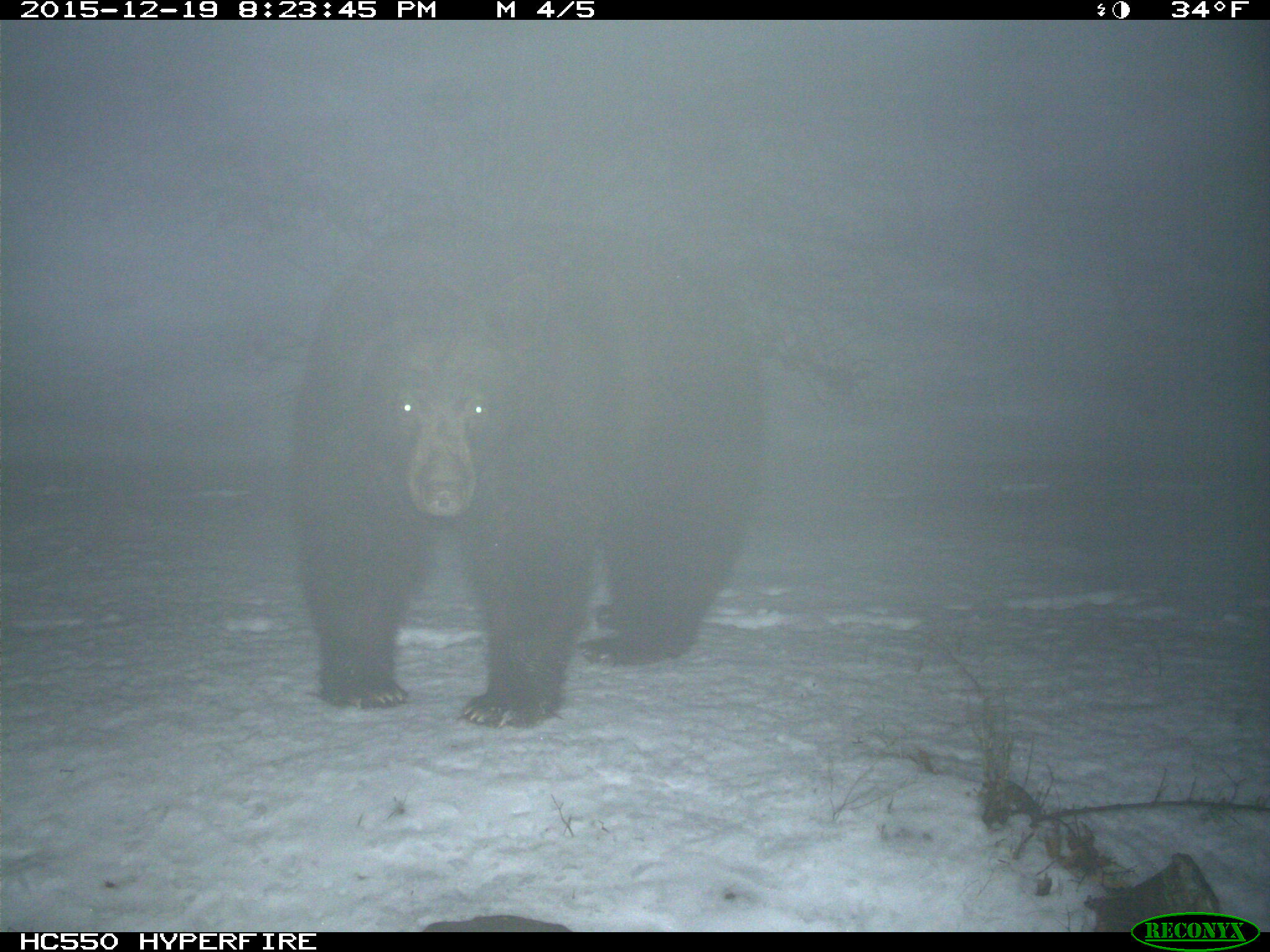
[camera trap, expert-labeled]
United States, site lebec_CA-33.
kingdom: Animalia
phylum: Chordata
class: Mammalia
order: Carnivora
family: Ursidae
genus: Ursus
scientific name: Ursus americanus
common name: american black bear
Ursus americanus (american black bear).